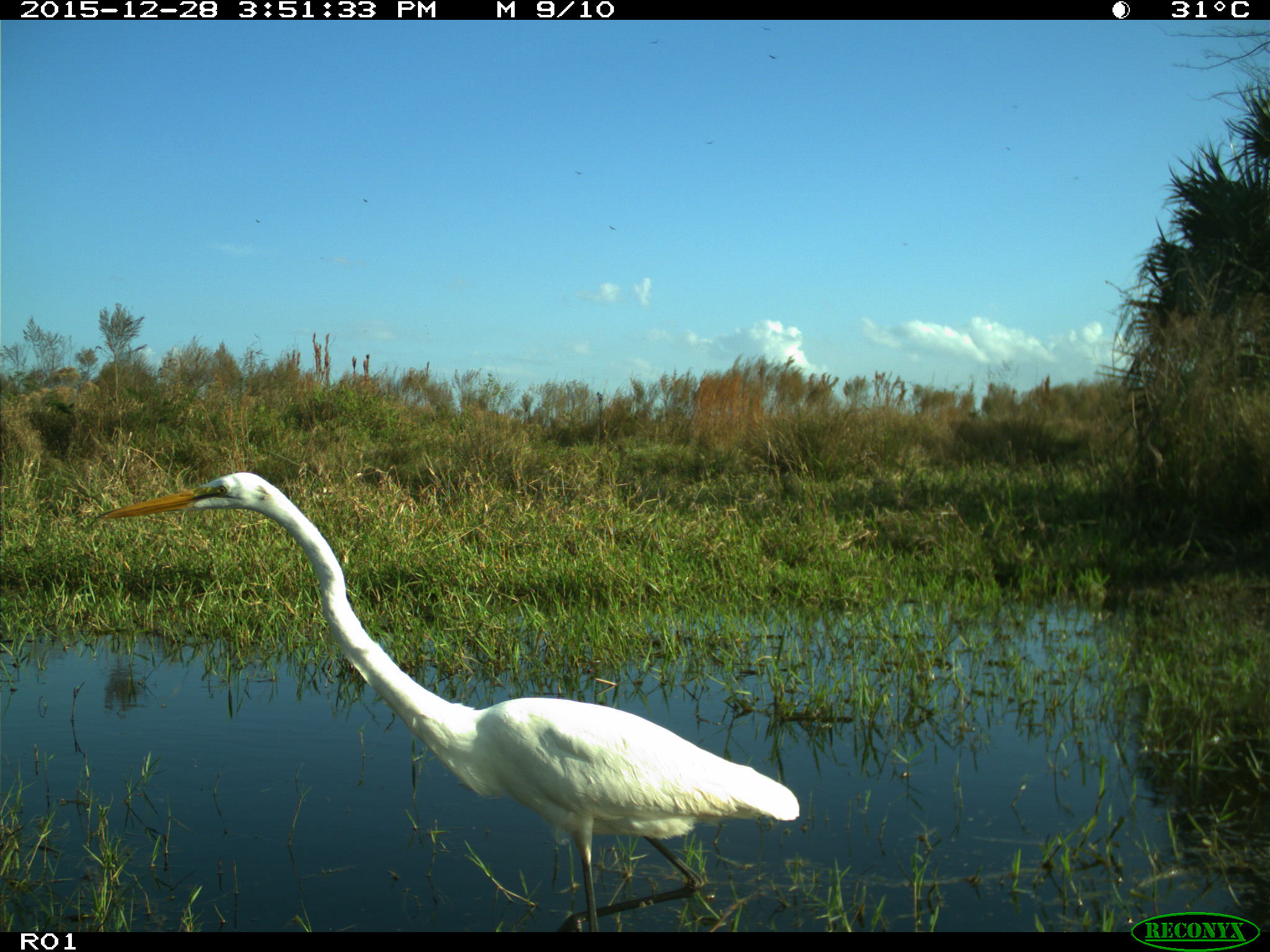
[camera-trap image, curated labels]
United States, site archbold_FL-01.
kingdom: Animalia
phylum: Chordata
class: Aves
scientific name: Aves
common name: birds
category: unidentified bird